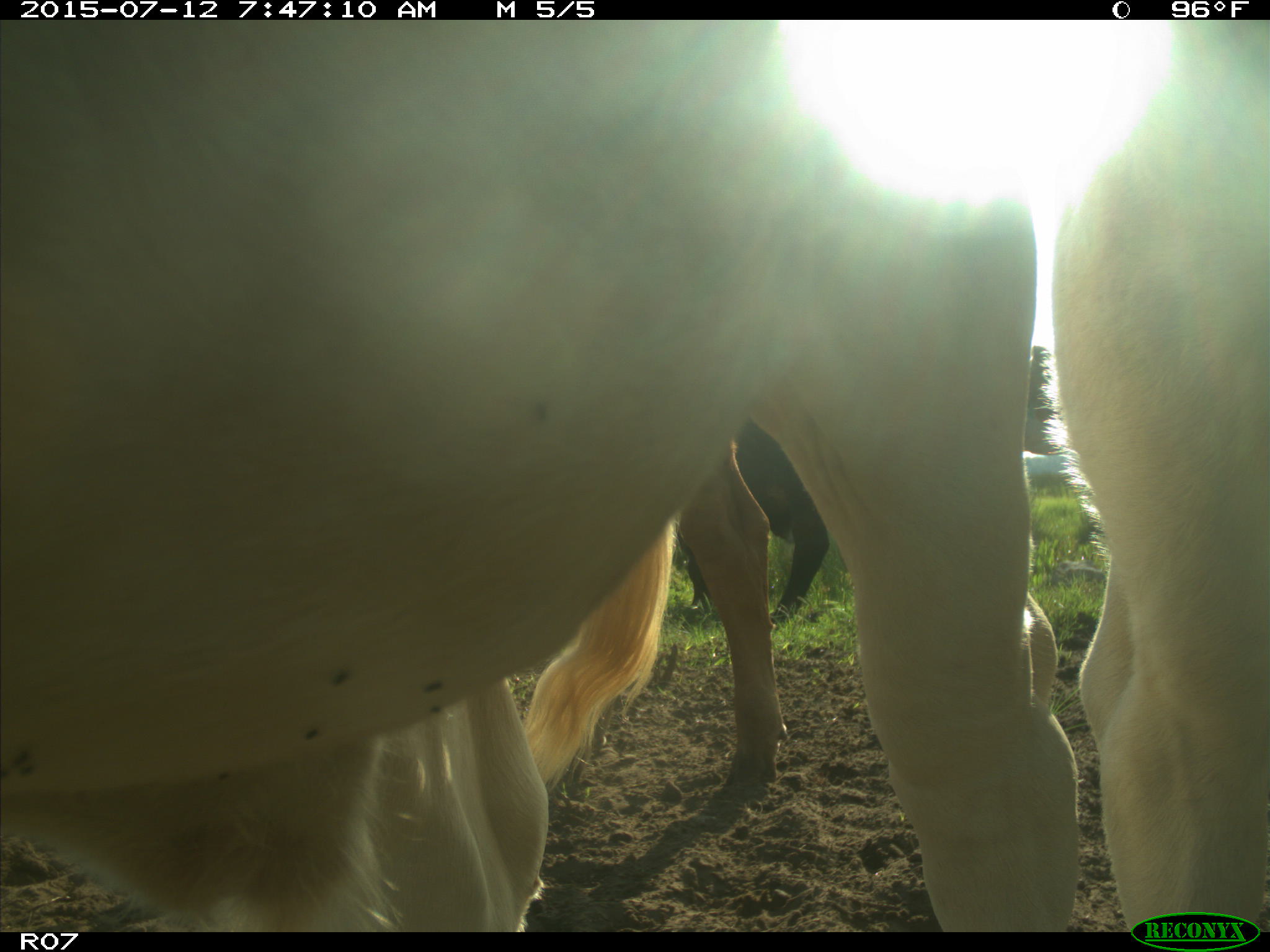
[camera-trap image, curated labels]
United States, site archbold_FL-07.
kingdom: Animalia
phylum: Chordata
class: Mammalia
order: Artiodactyla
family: Bovidae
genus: Bos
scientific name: Bos taurus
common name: domestic cow